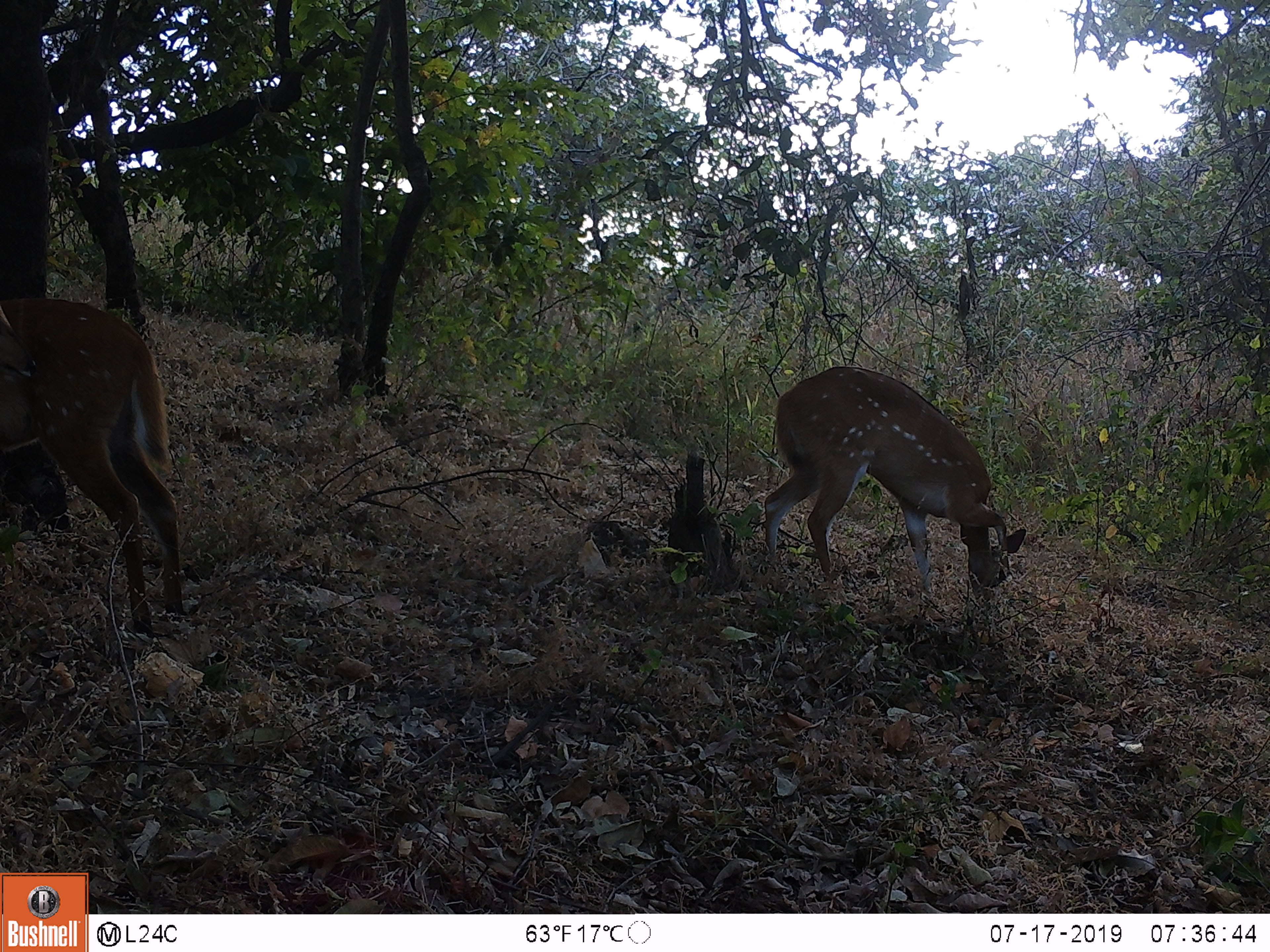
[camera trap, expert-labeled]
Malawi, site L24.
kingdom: Animalia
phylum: Chordata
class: Mammalia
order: Artiodactyla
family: Bovidae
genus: Tragelaphus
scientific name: Tragelaphus sylvaticus sylvaticus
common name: cape bushbuck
Cape bushbuck (Tragelaphus sylvaticus sylvaticus), count 2.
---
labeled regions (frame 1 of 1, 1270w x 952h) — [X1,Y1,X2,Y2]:
cape bushbuck: [747,351,1036,614]; [0,285,204,623]